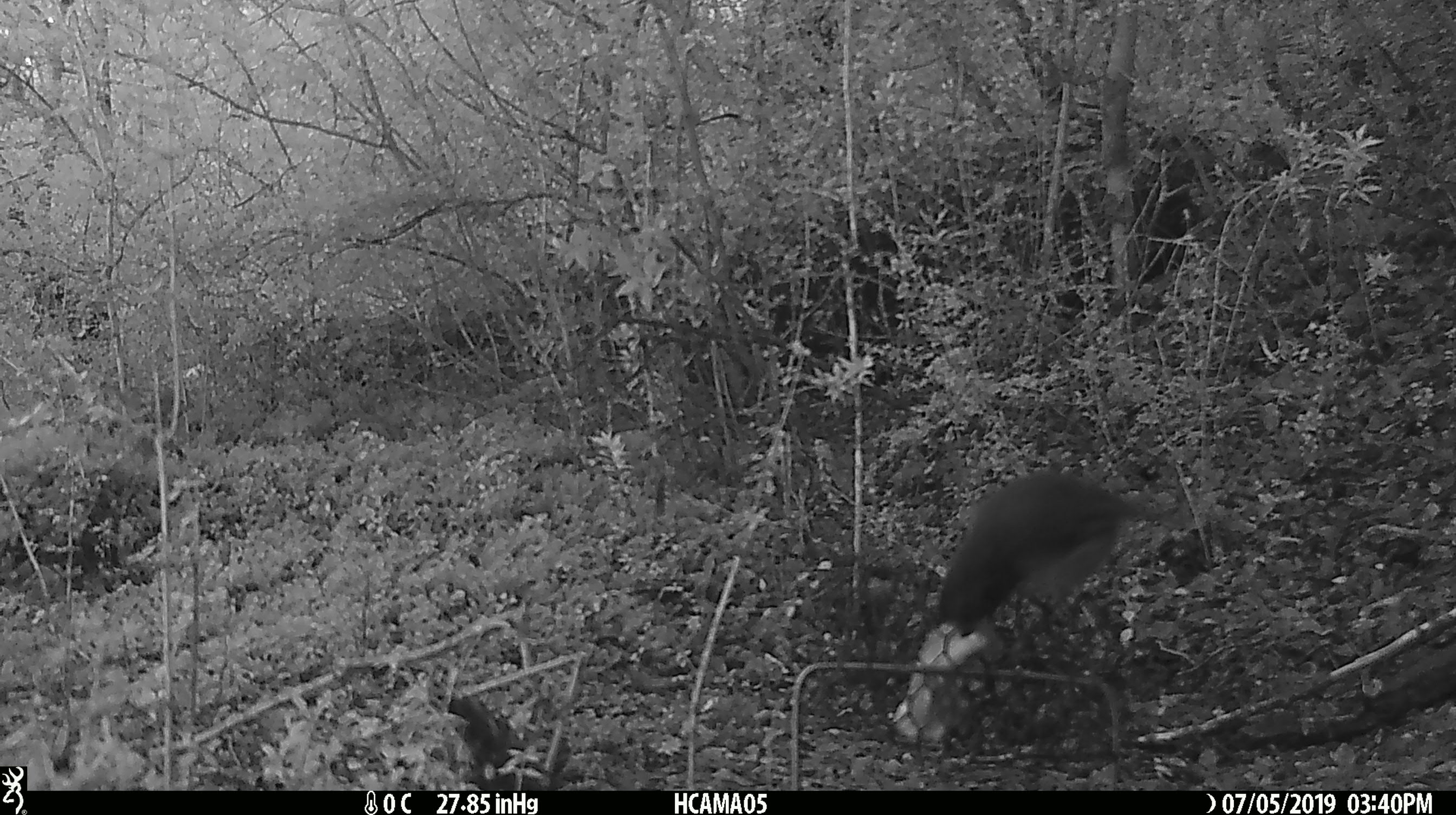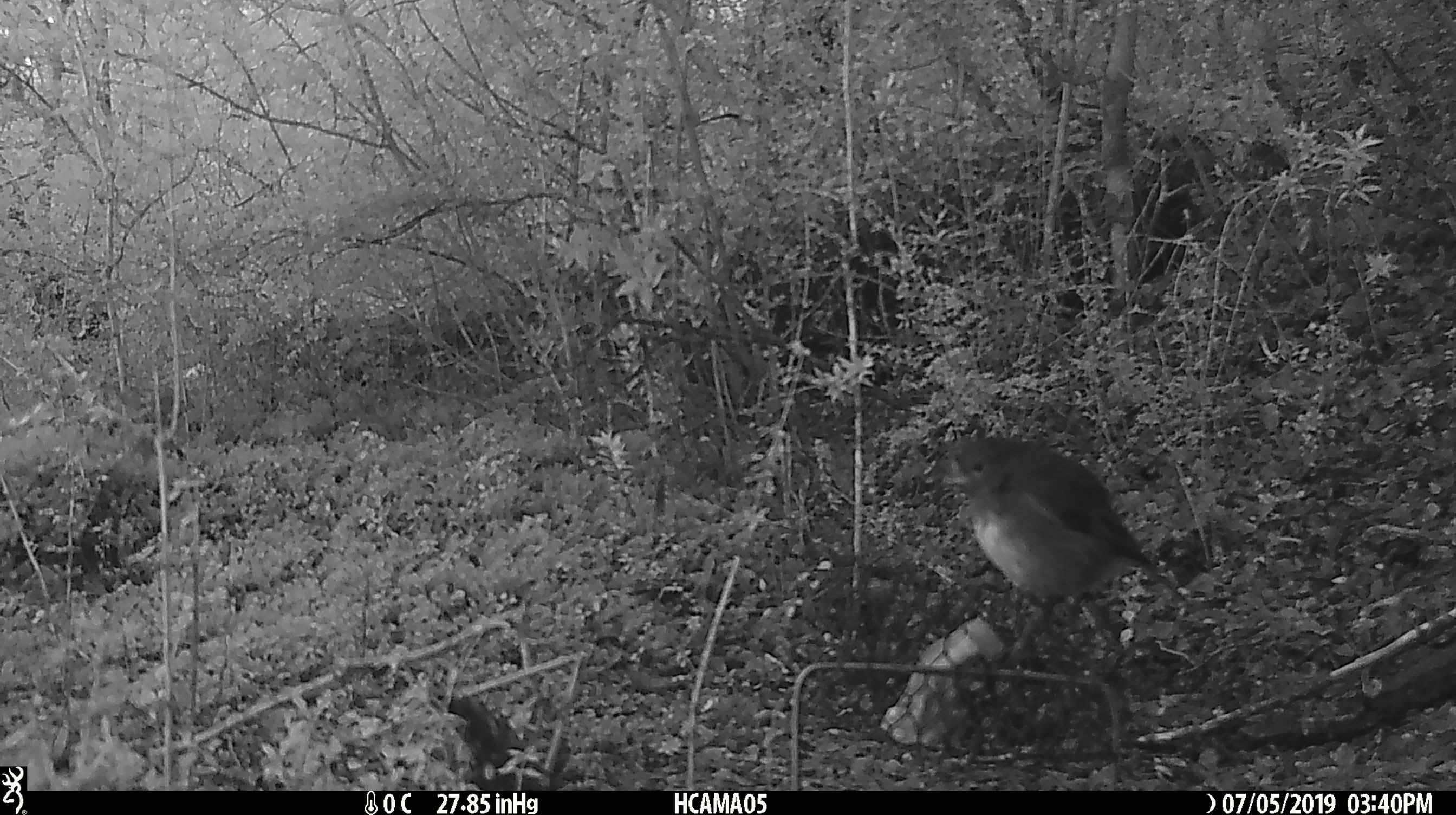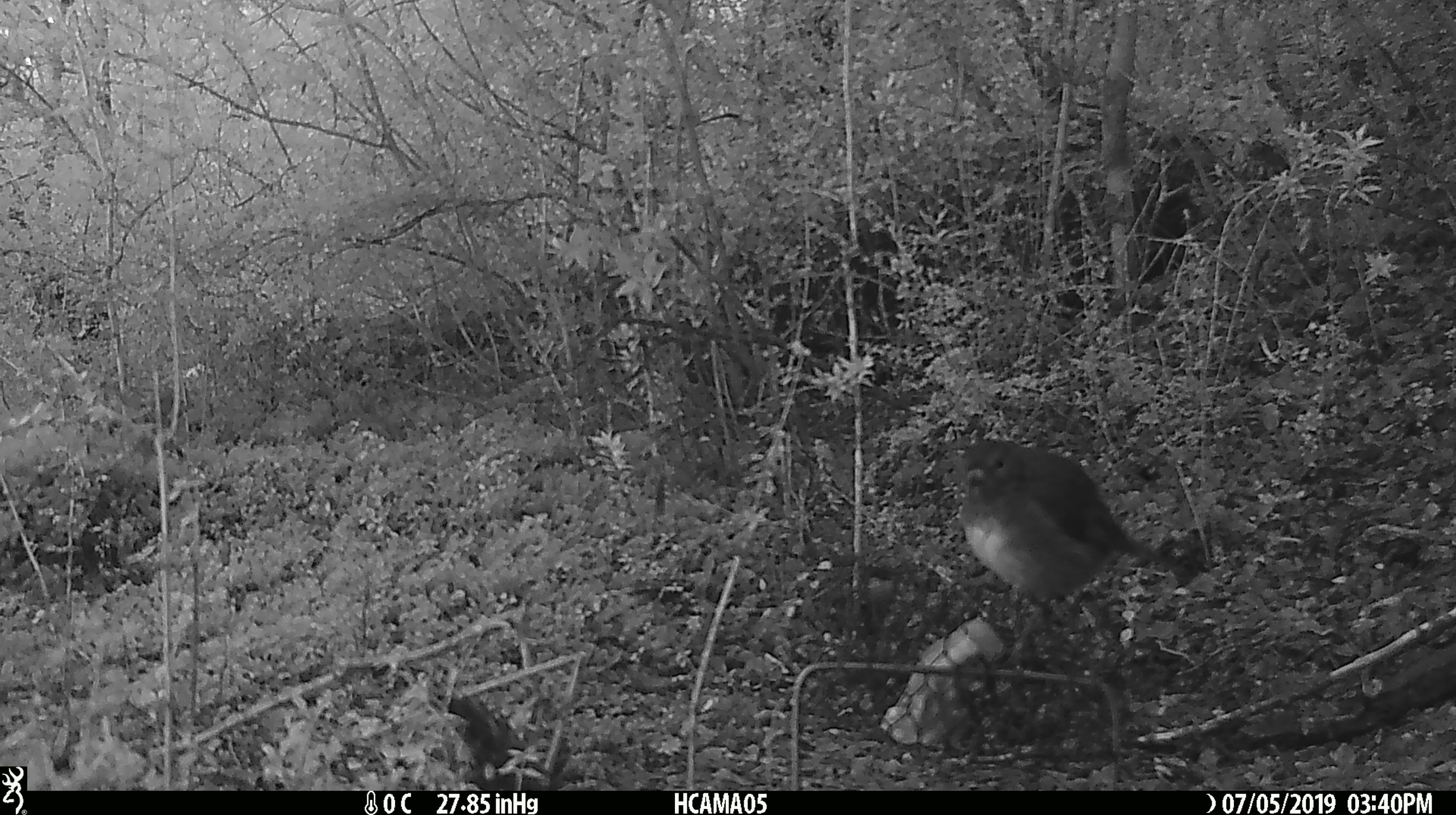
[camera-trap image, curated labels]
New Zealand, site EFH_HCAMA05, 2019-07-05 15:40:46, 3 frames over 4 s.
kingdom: Animalia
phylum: Chordata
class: Aves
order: Passeriformes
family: Petroicidae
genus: Petroica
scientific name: Petroica australis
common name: new zealand robin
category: robin